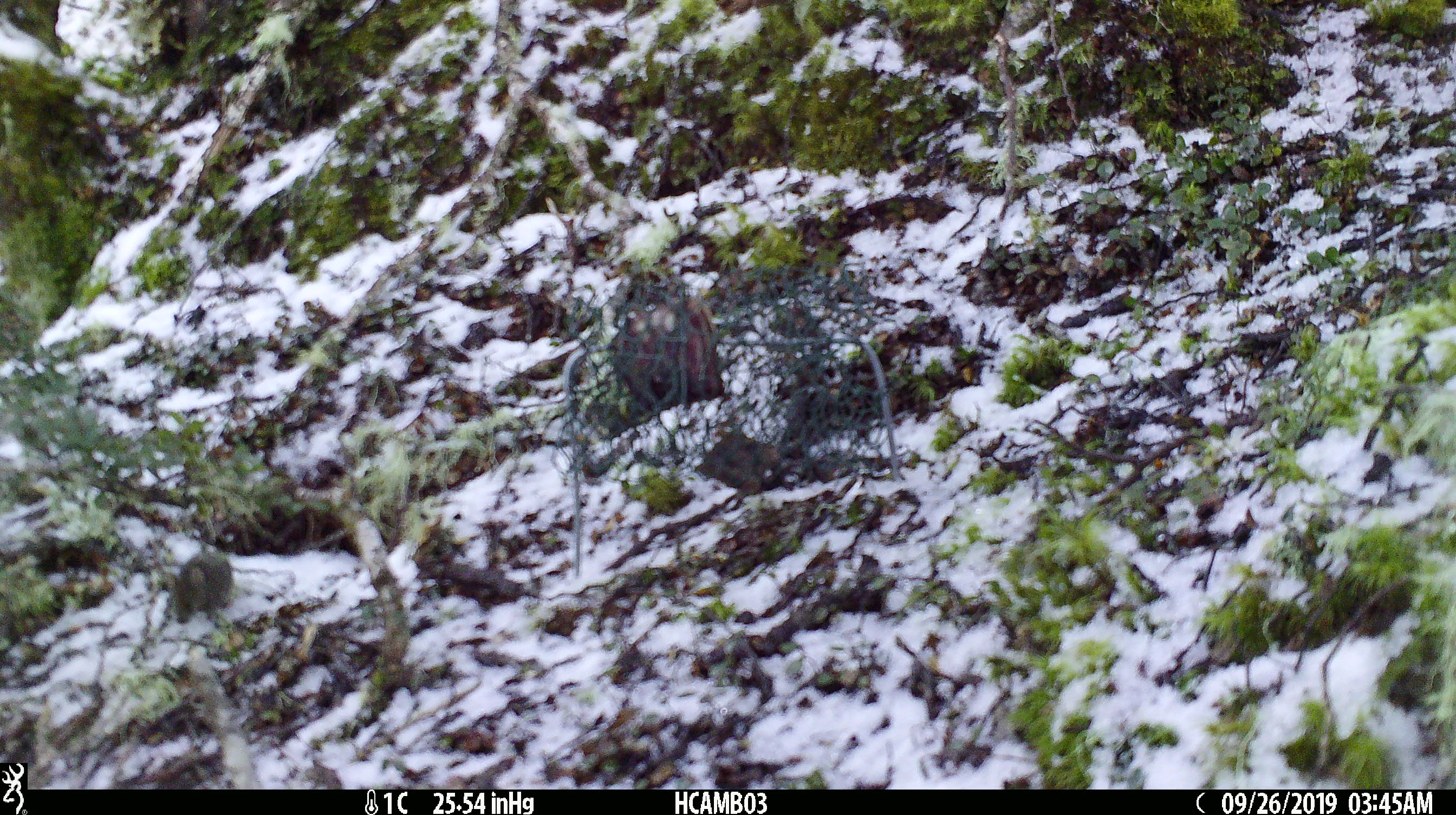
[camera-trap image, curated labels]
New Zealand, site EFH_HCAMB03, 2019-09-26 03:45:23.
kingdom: Animalia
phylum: Chordata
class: Aves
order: Passeriformes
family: Acanthisittidae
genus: Acanthisitta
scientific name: Acanthisitta chloris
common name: rifleman